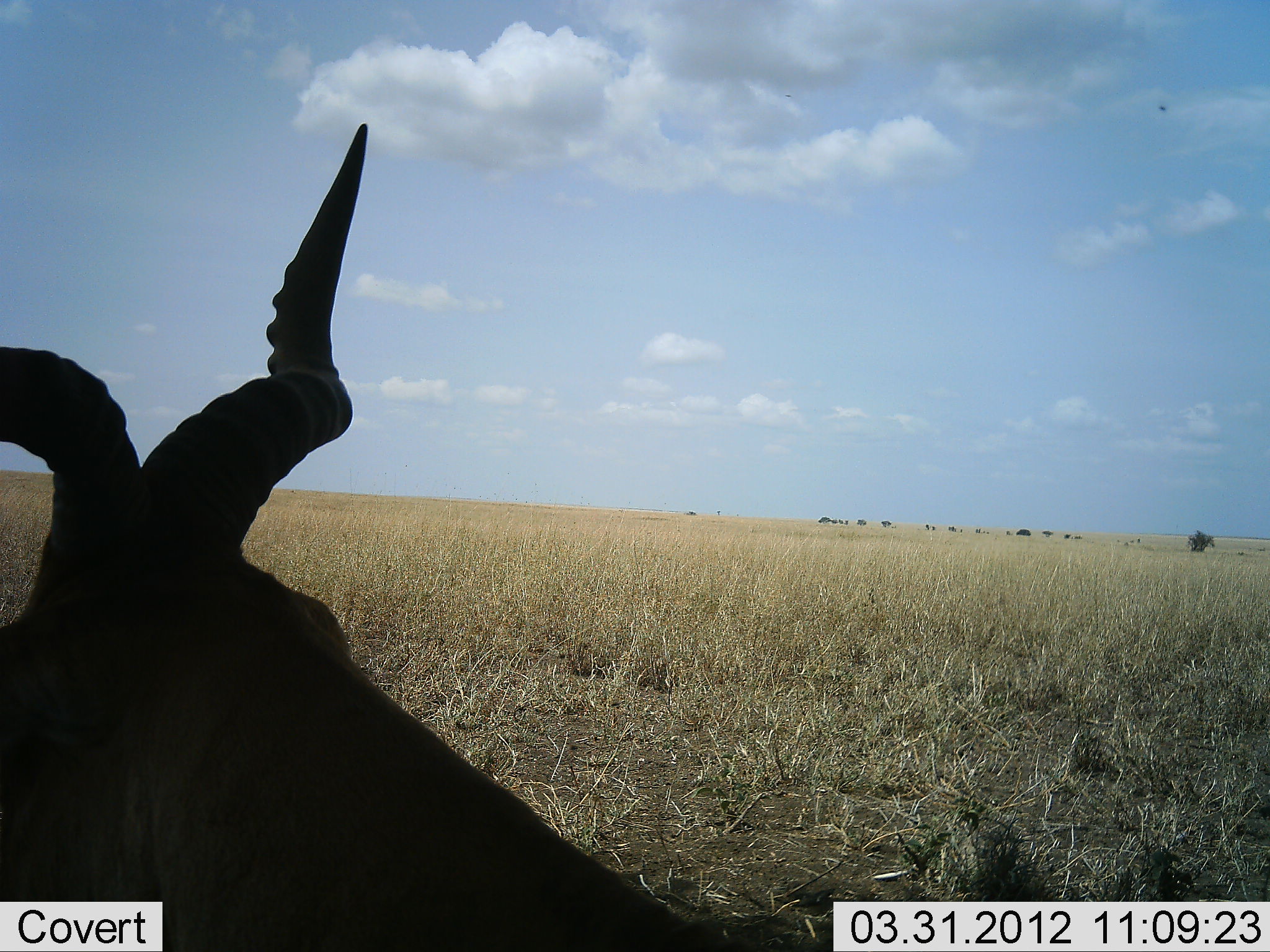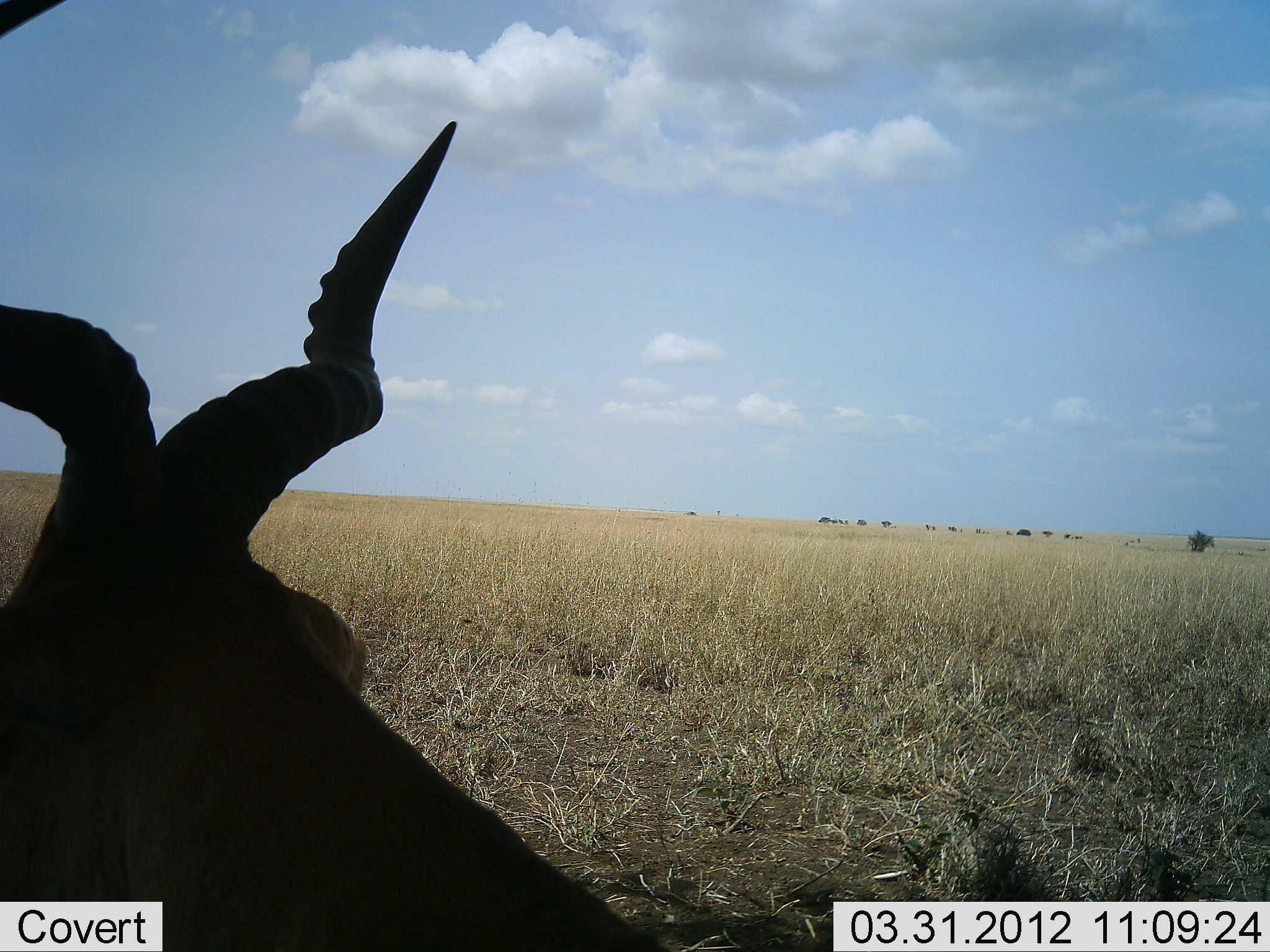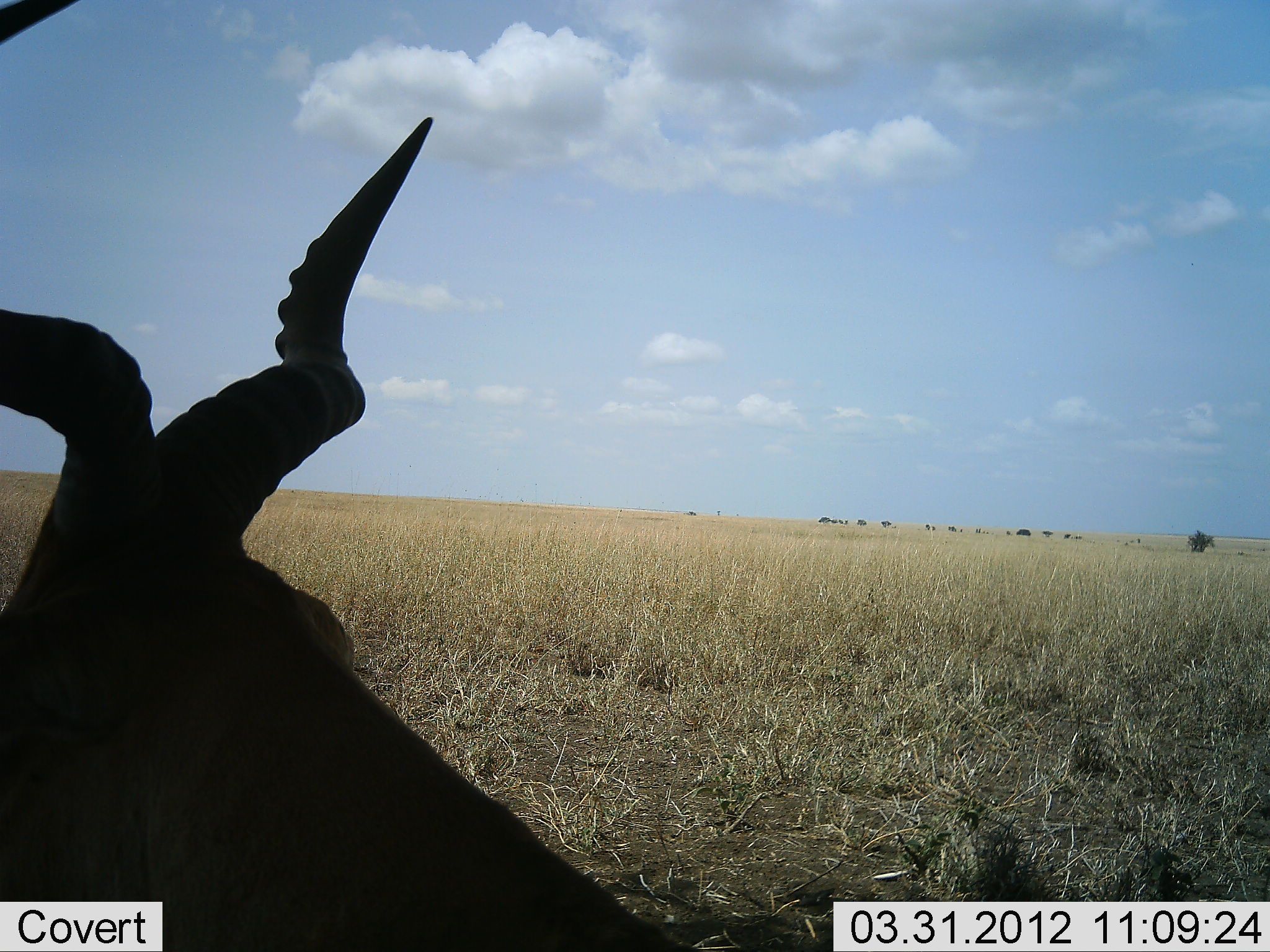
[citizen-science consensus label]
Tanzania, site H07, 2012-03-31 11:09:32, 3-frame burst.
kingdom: Animalia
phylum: Chordata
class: Mammalia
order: Artiodactyla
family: Bovidae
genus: Alcelaphus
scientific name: Alcelaphus buselaphus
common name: hartebeest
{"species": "hartebeest (Alcelaphus buselaphus)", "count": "1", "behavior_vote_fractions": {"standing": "33%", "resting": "67%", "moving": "0%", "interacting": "0%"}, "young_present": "0%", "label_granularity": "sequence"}